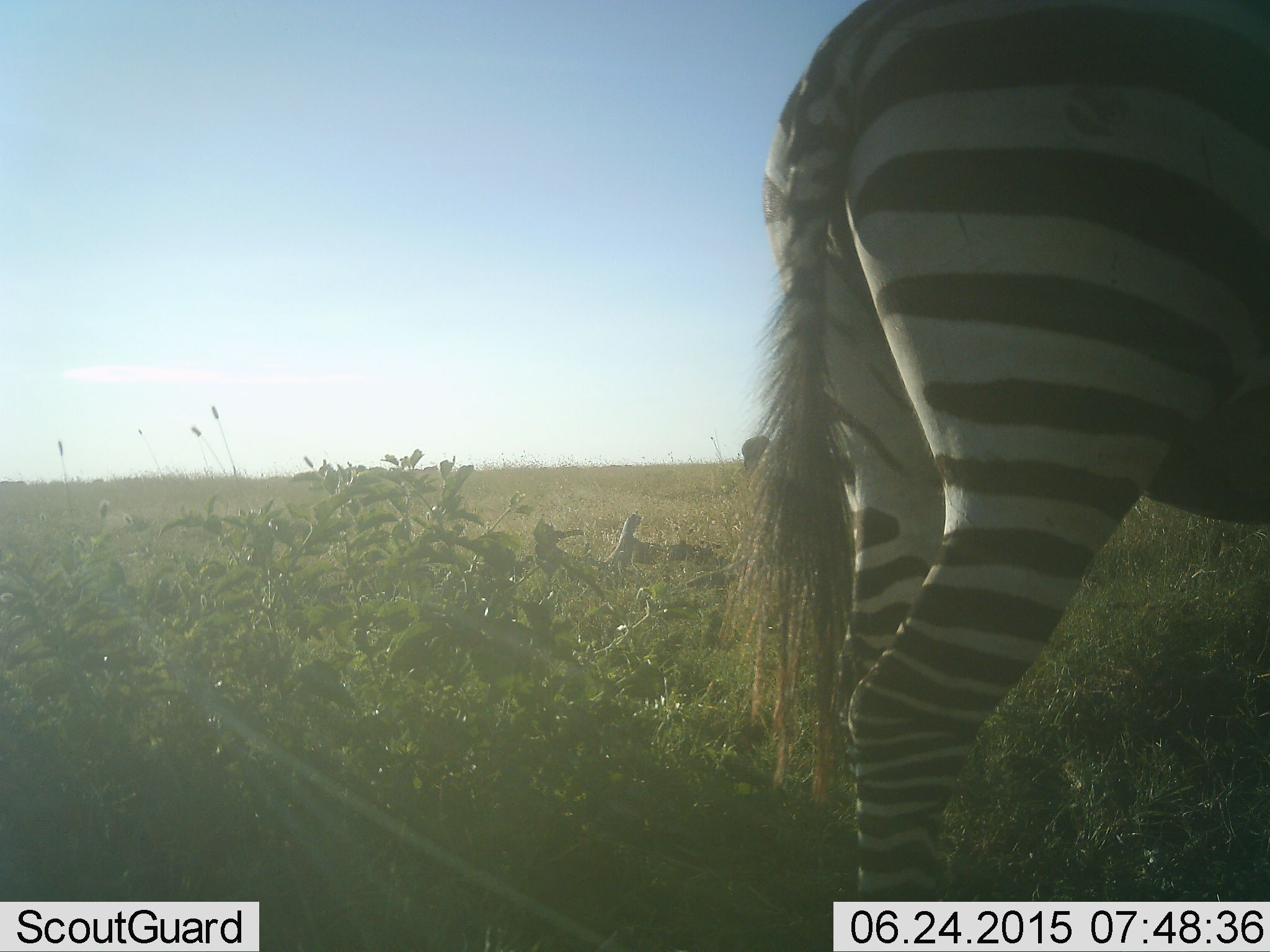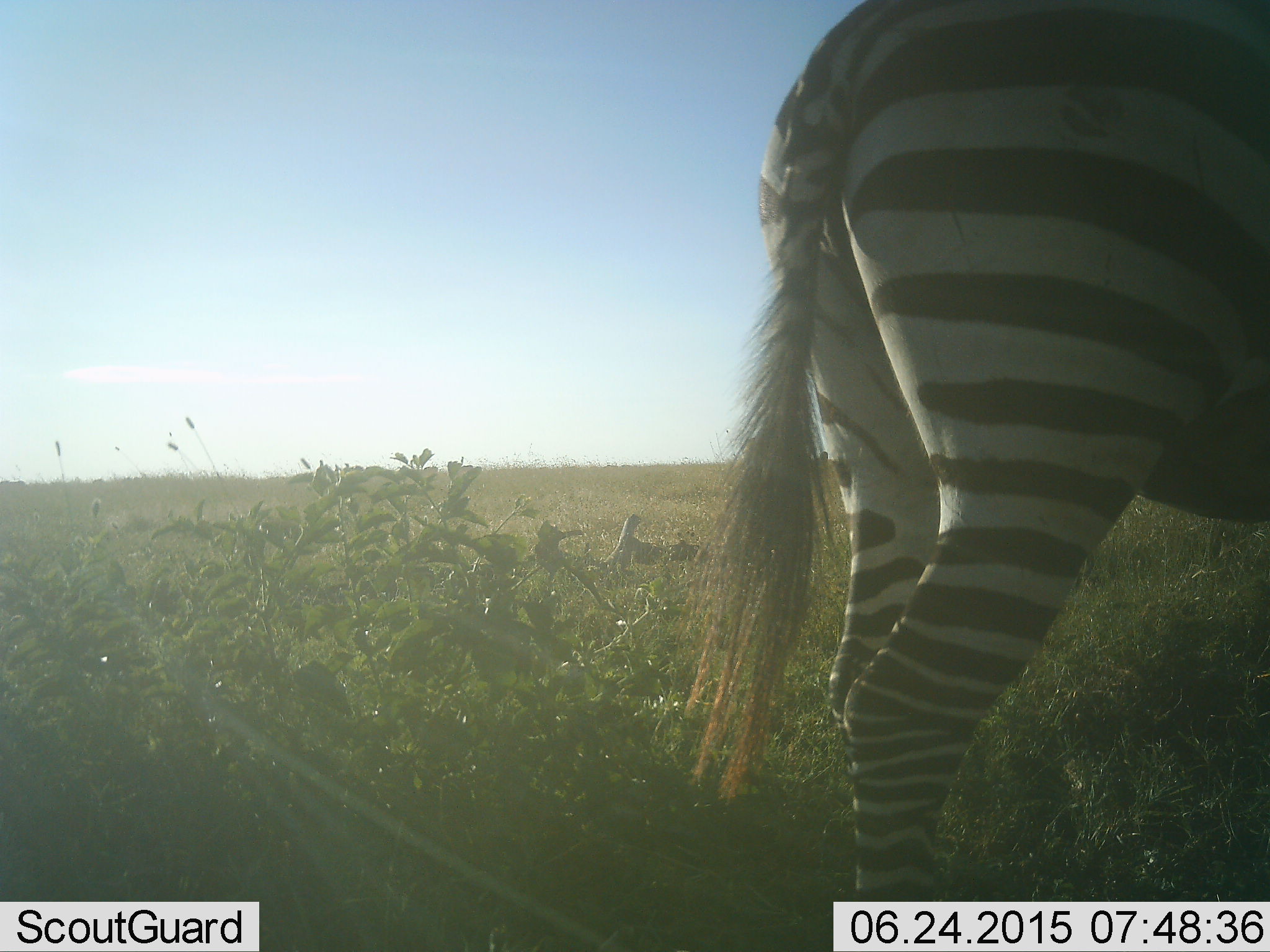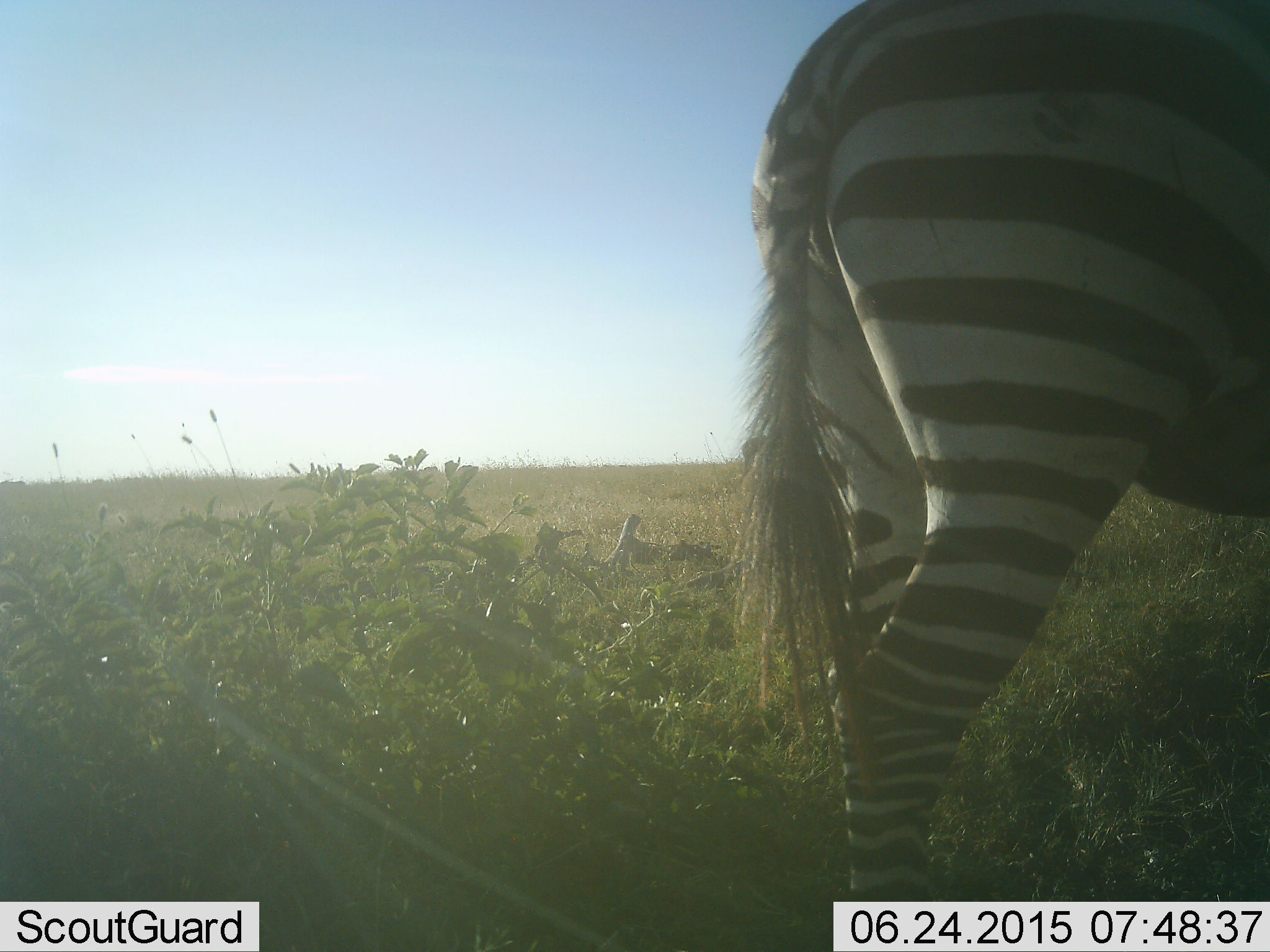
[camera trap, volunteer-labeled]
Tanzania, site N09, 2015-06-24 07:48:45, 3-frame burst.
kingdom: Animalia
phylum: Chordata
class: Mammalia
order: Perissodactyla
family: Equidae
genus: Equus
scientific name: Equus quagga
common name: plains zebra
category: zebra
Zebra (plains zebra) (Equus quagga), count 1. Behavior (volunteer vote fractions): standing 100%, resting 0%, moving 0%, interacting 0%. Young present (vote fraction): 0%. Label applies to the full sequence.